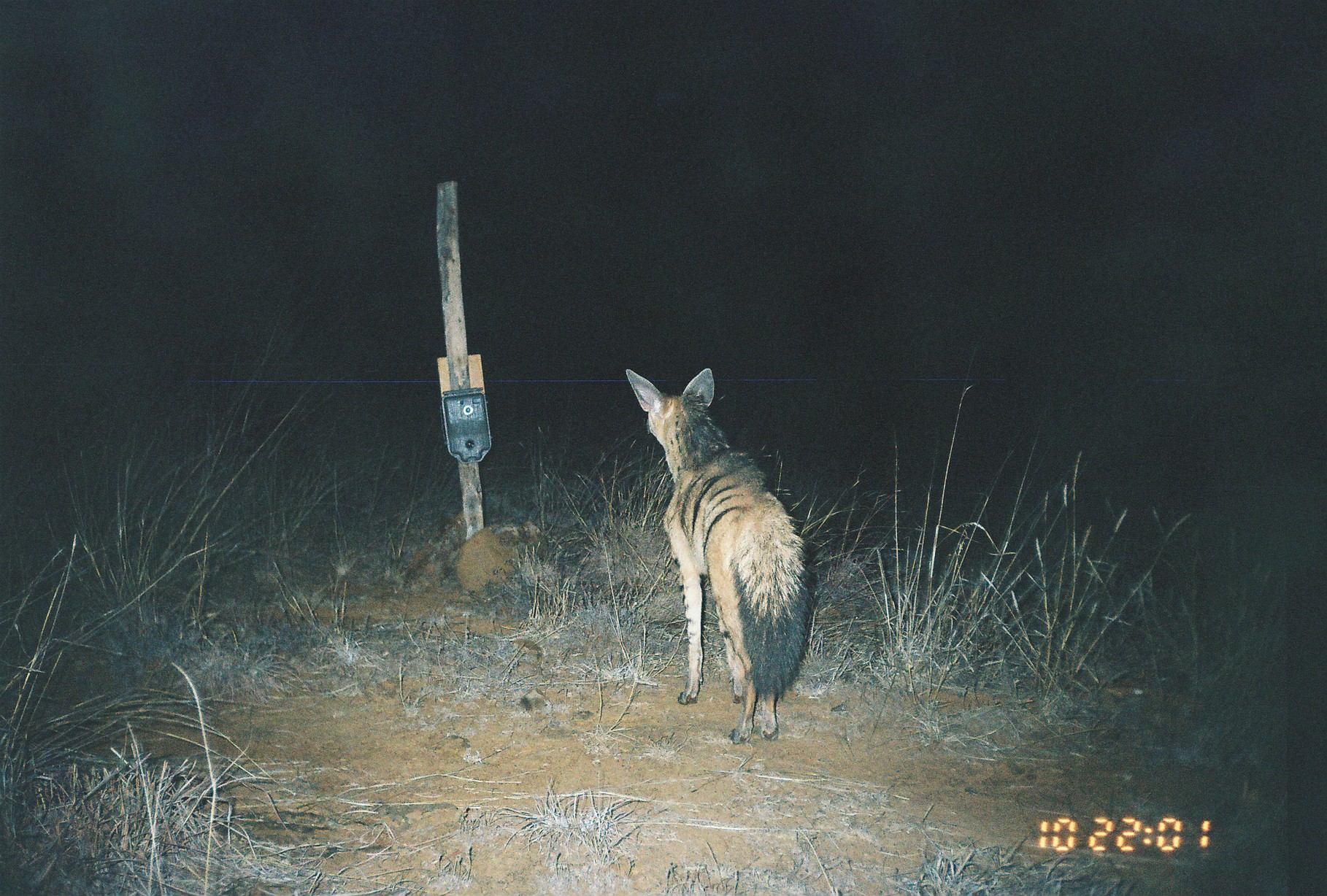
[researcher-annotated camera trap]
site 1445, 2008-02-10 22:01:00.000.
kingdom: Animalia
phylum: Chordata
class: Mammalia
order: Carnivora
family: Hyaenidae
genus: Proteles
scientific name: Proteles cristatus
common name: aardwolf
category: proteles cristata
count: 1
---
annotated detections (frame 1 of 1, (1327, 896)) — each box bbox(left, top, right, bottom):
proteles cristata: bbox(624, 367, 816, 744)